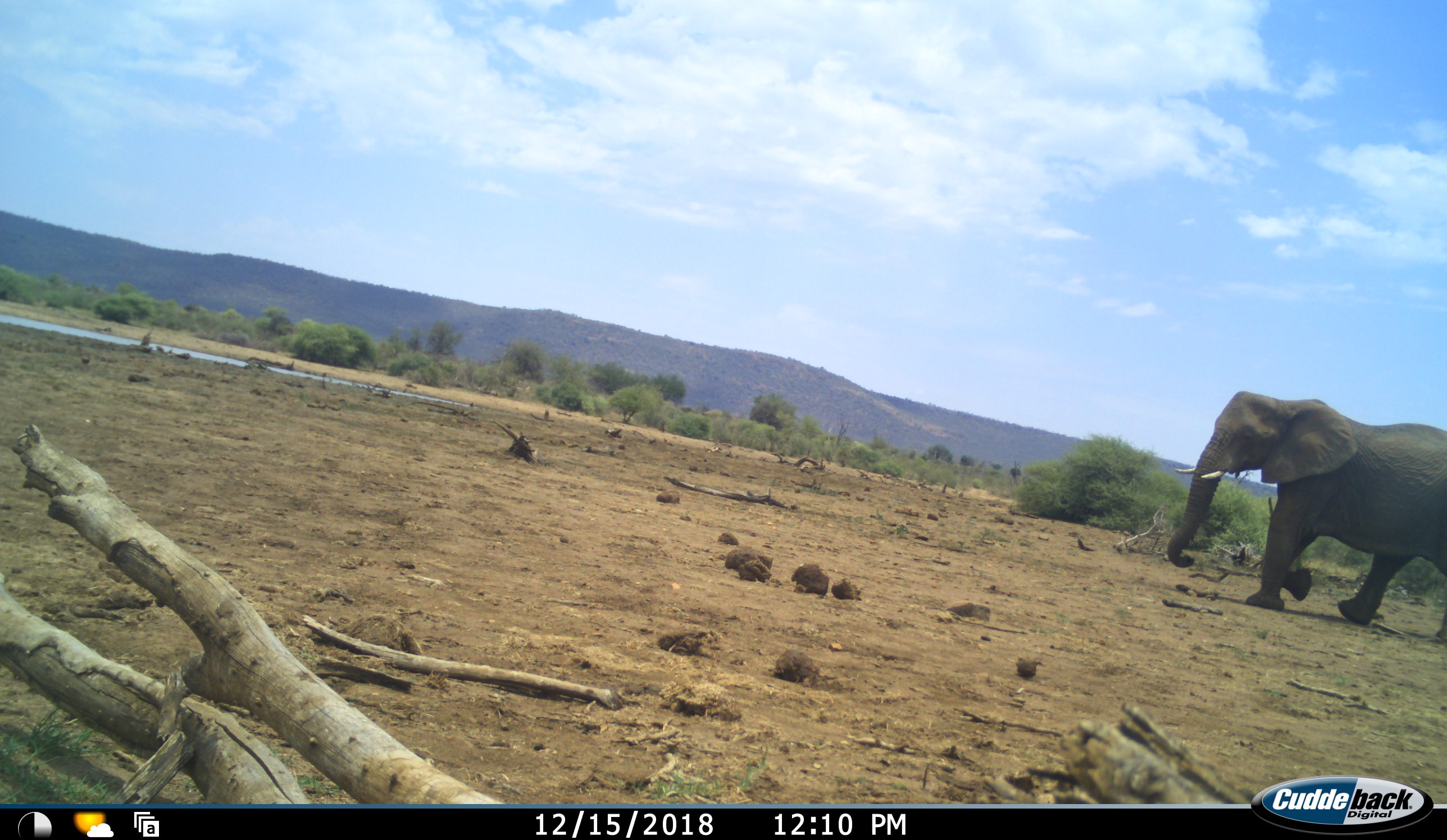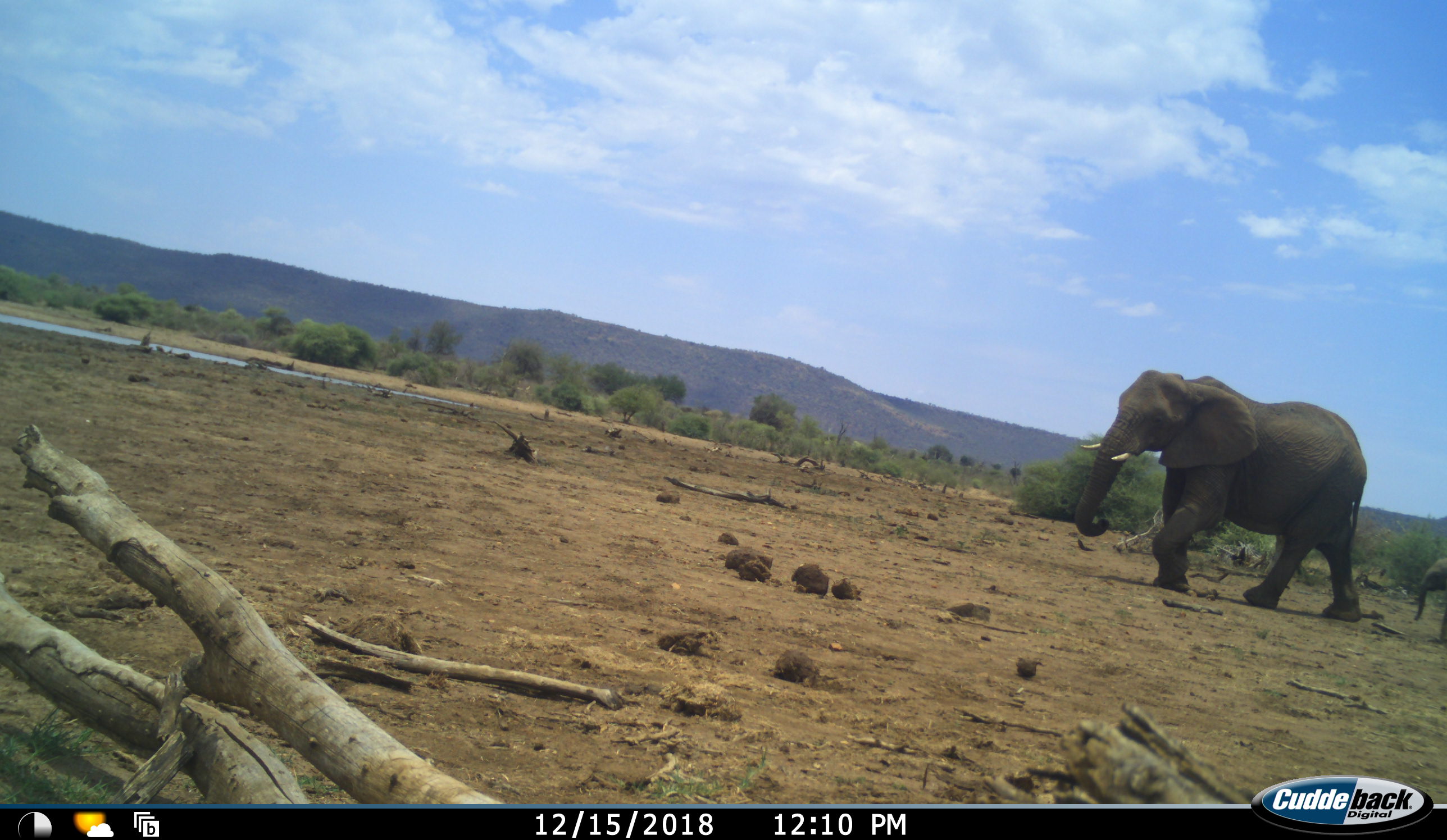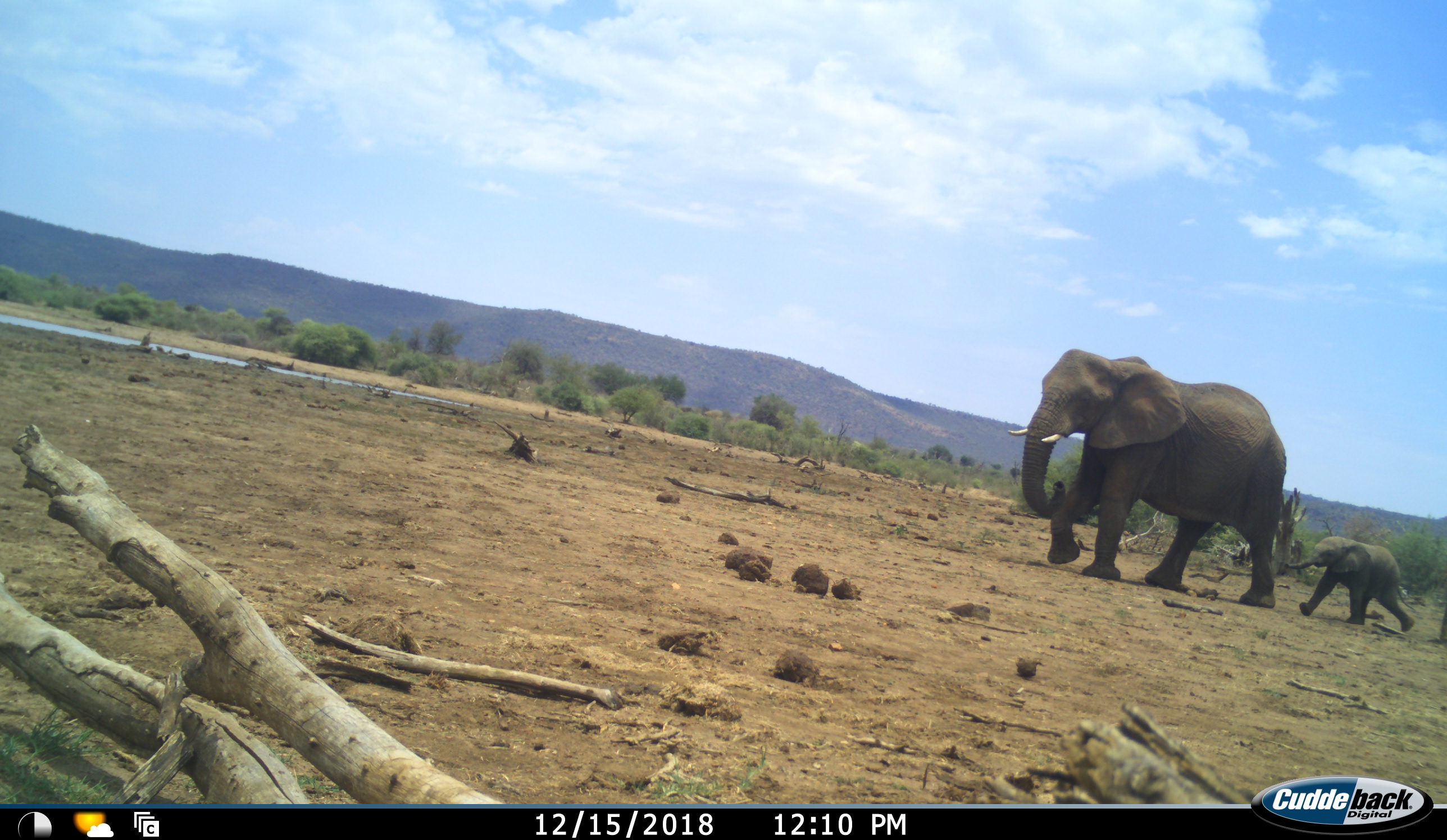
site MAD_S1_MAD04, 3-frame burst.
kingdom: Animalia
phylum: Chordata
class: Mammalia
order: Proboscidea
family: Elephantidae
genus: Loxodonta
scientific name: Loxodonta africana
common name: african bush elephant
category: elephant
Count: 2.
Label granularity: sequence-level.